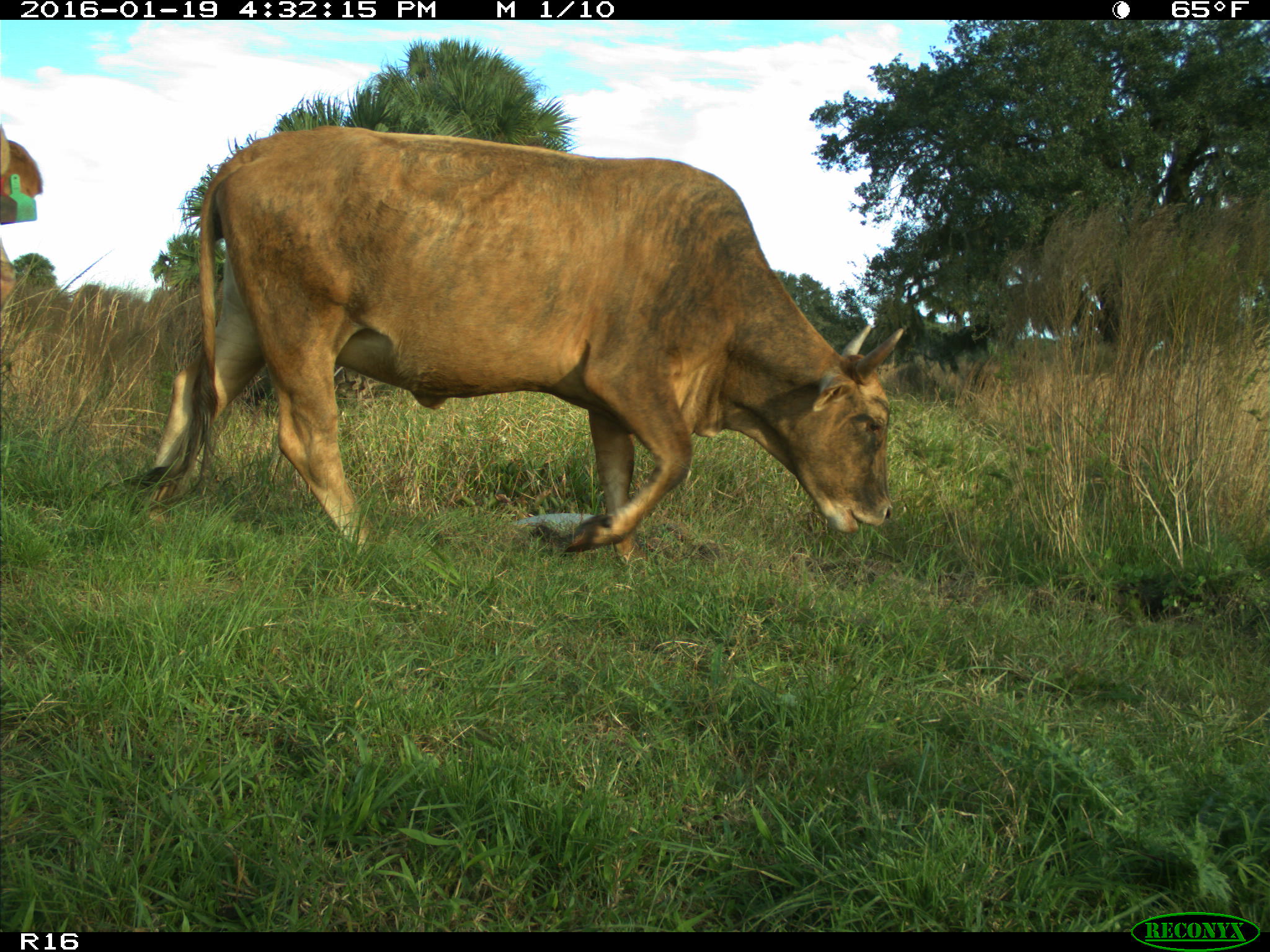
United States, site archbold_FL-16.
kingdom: Animalia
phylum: Chordata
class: Mammalia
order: Artiodactyla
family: Bovidae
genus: Bos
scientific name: Bos taurus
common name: domestic cow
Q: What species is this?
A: Bos taurus (domestic cow).